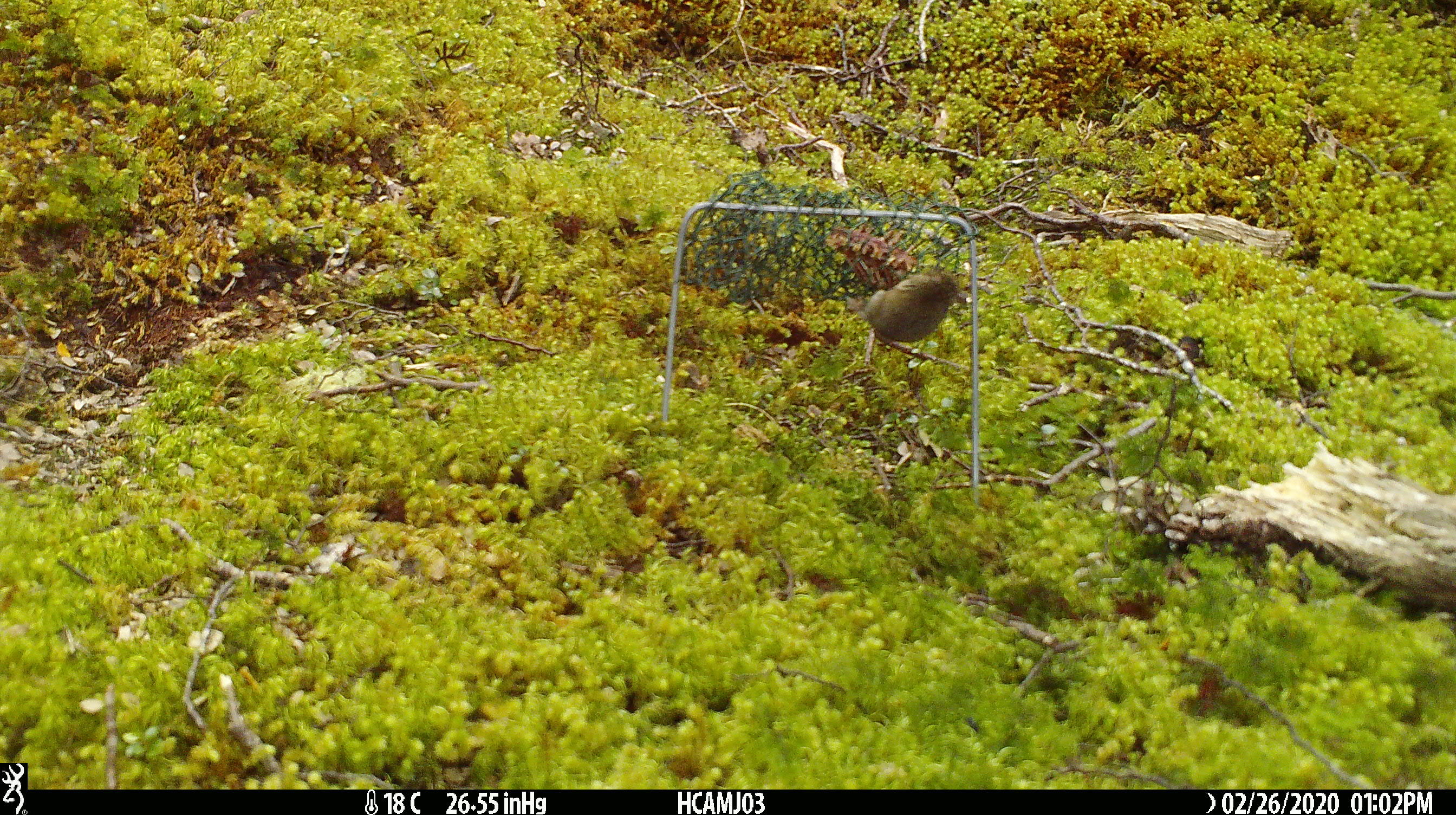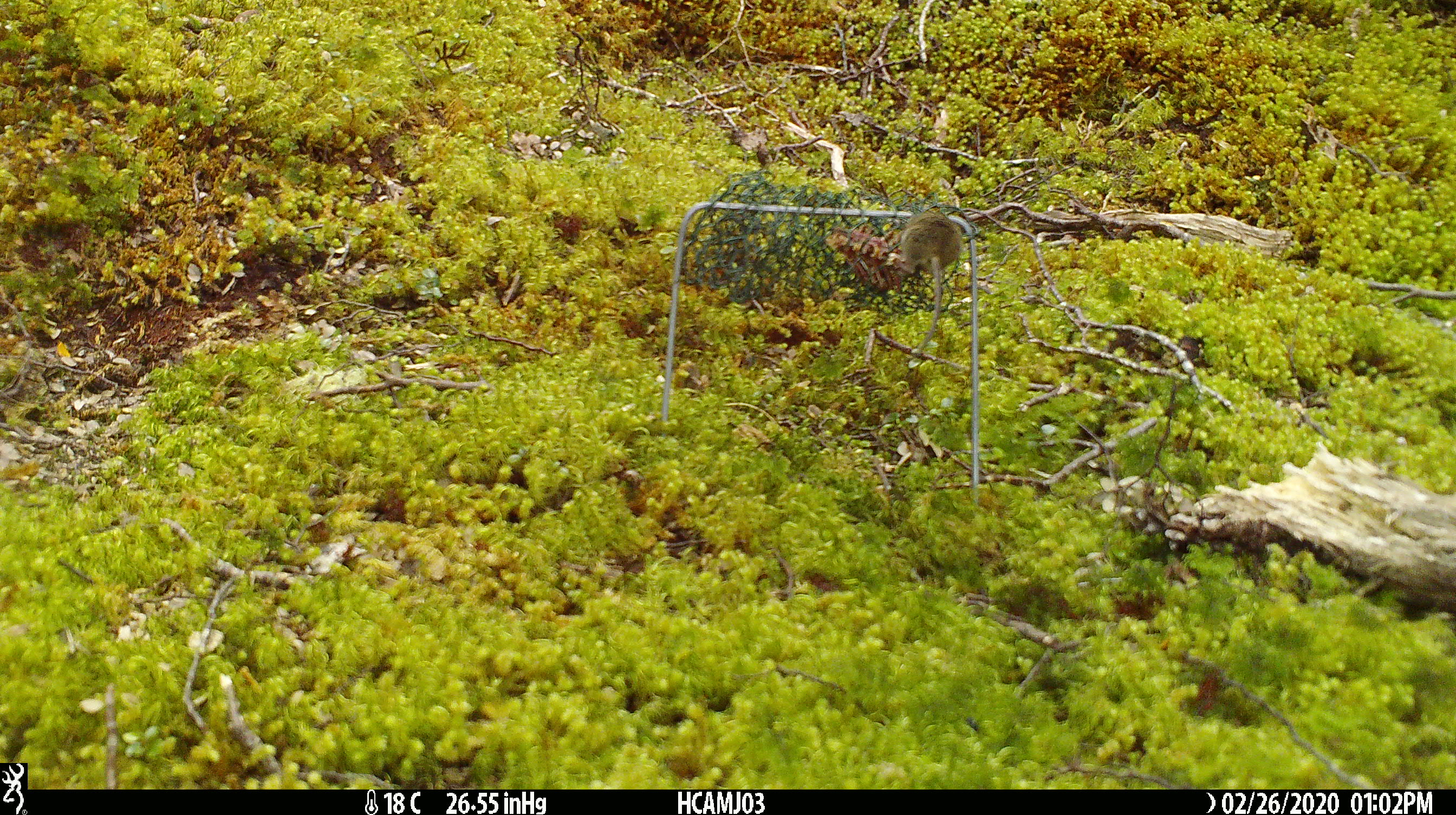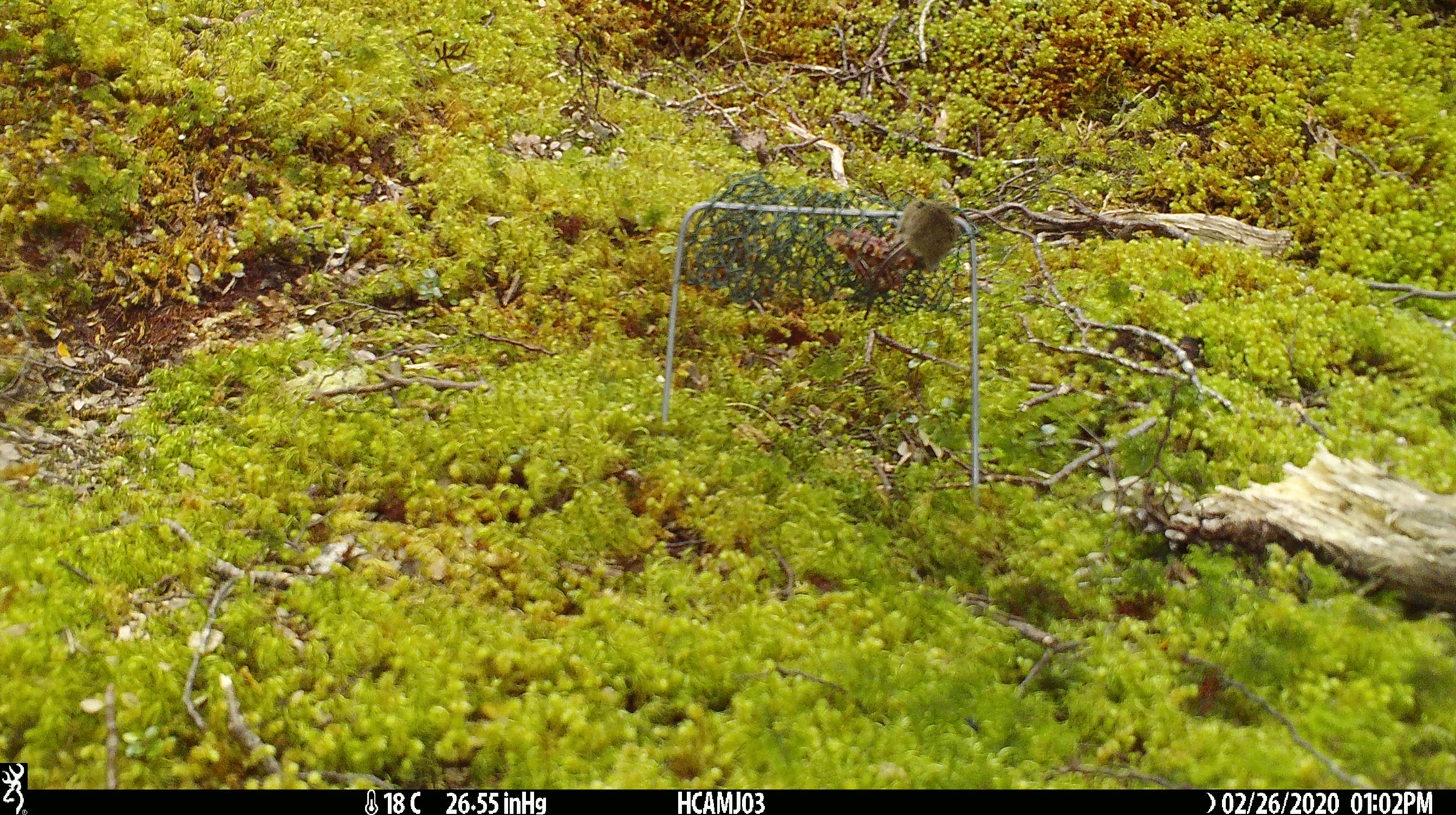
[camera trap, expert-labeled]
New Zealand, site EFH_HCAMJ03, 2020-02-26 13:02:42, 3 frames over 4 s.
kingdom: Animalia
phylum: Chordata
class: Mammalia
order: Rodentia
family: Muridae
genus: Mus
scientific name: Mus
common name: mouse